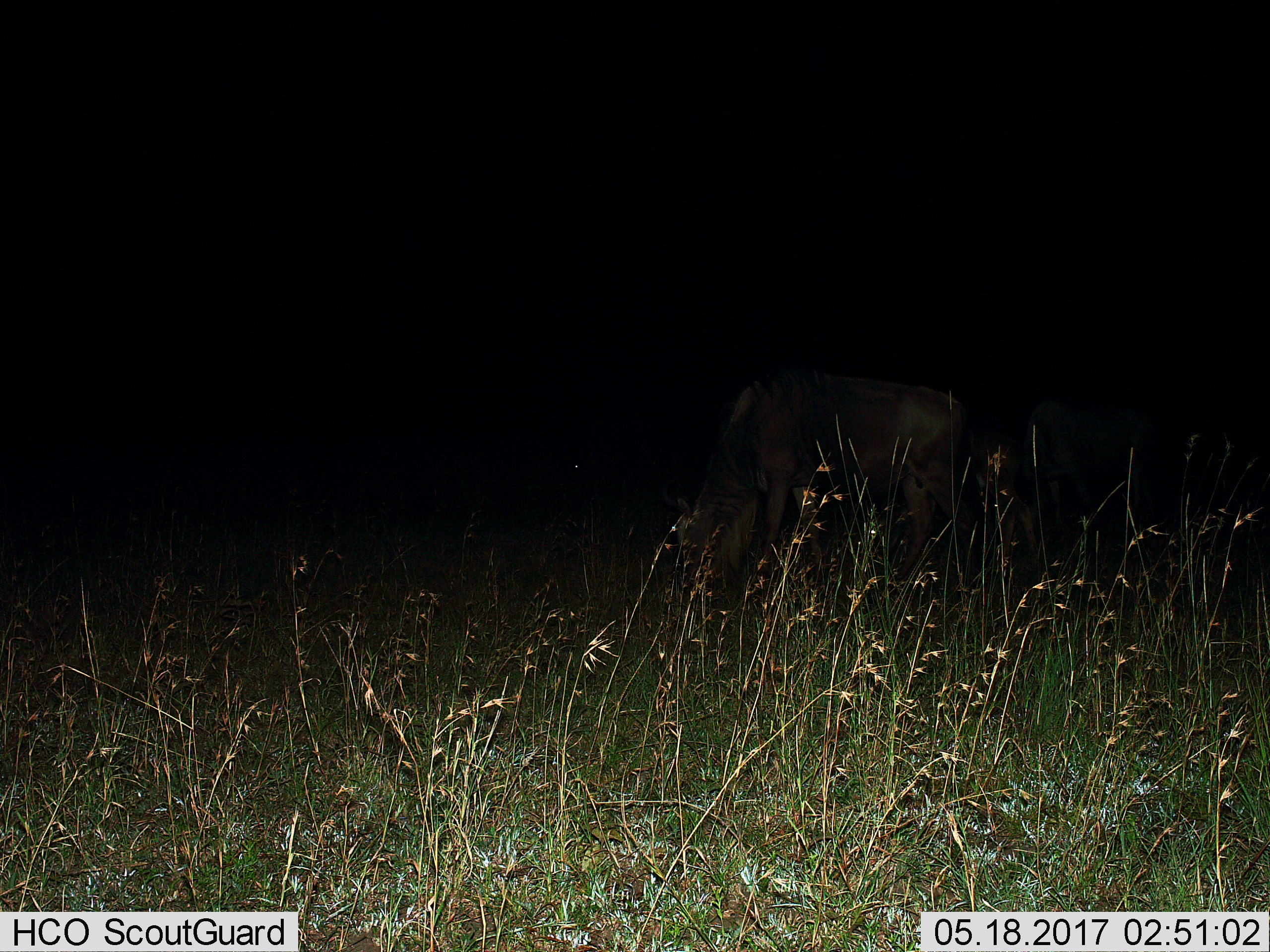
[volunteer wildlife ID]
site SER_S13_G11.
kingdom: Animalia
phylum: Chordata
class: Mammalia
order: Artiodactyla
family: Bovidae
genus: Connochaetes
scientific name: Connochaetes taurinus taurinus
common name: blue wildebeest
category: wildebeestblue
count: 2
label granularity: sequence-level